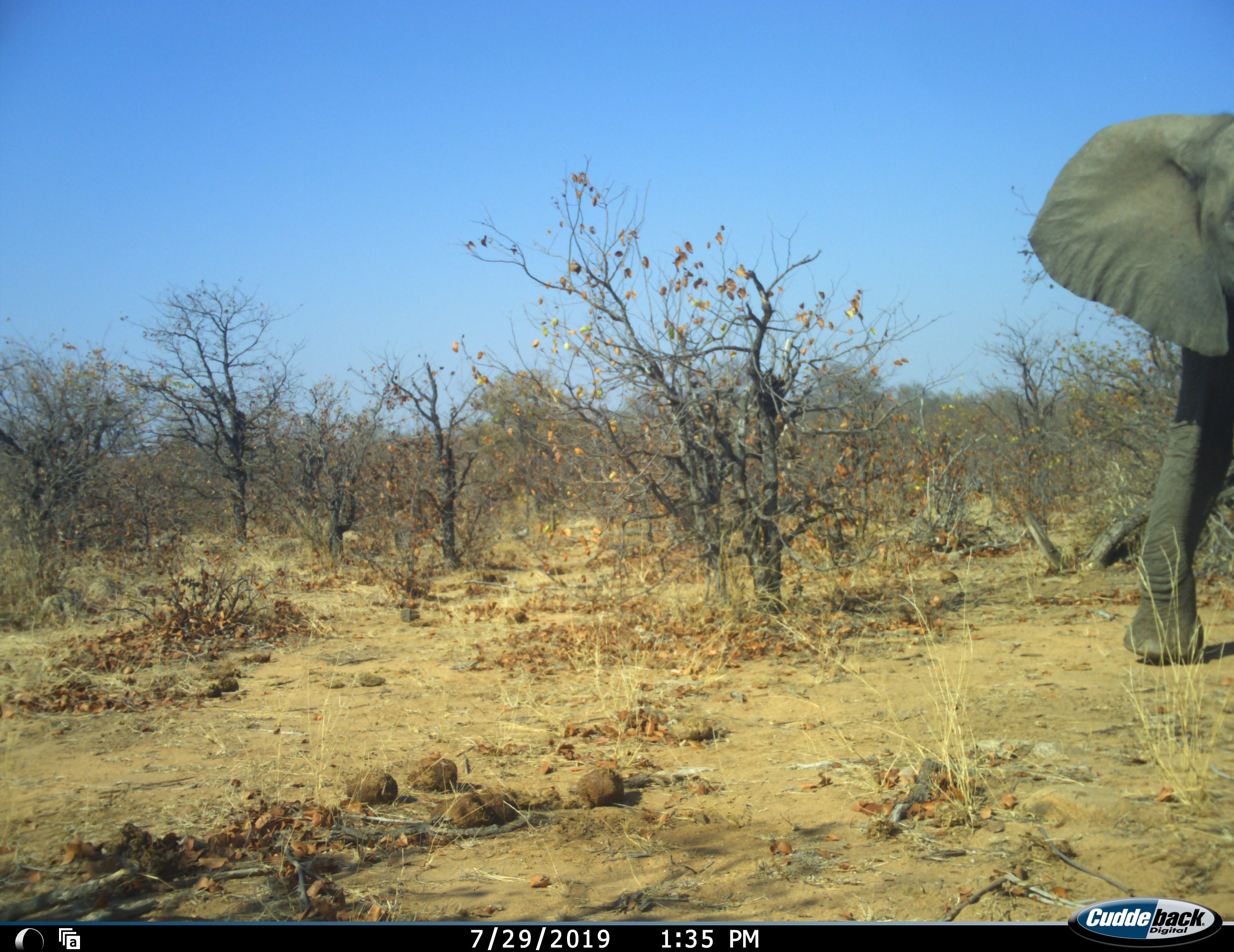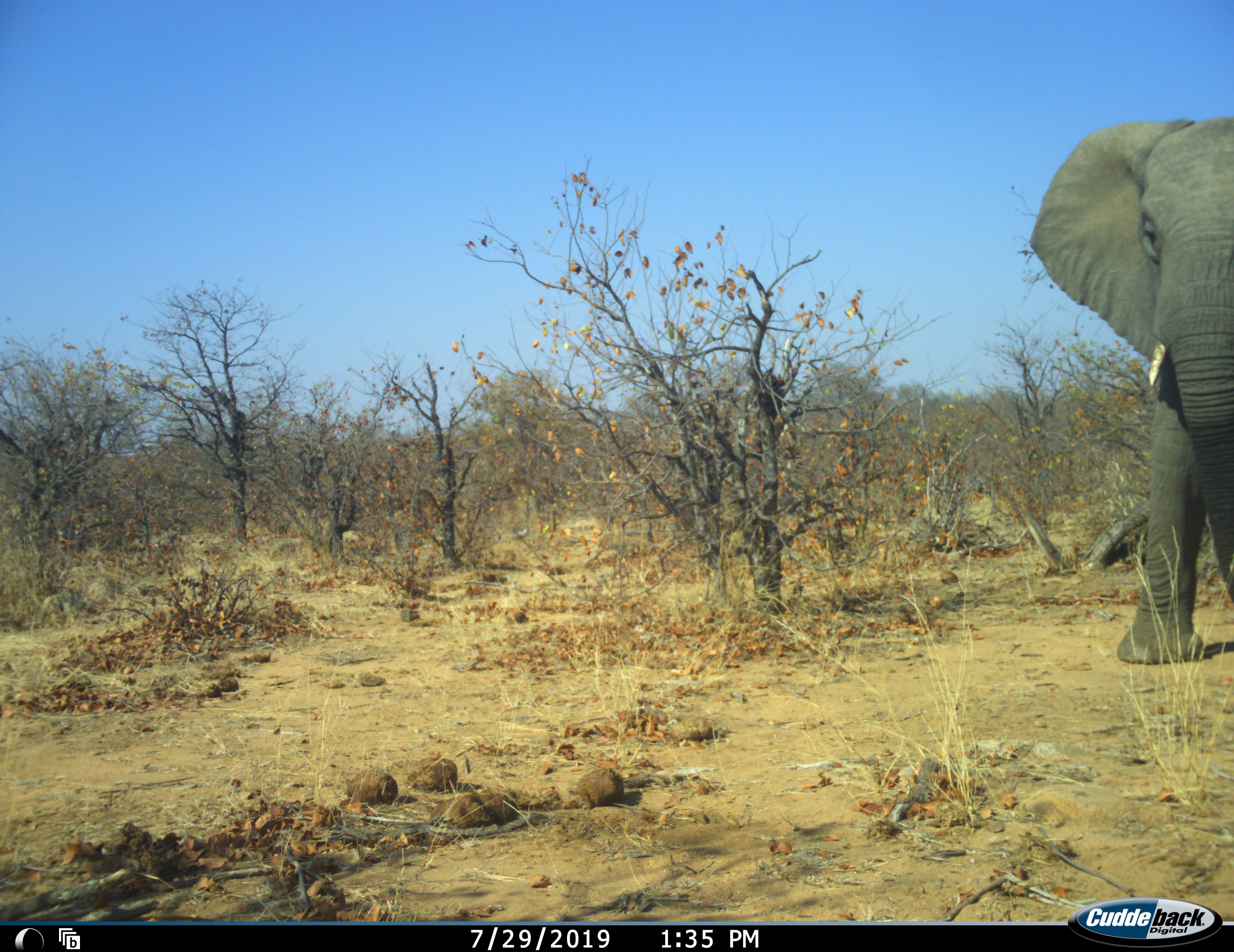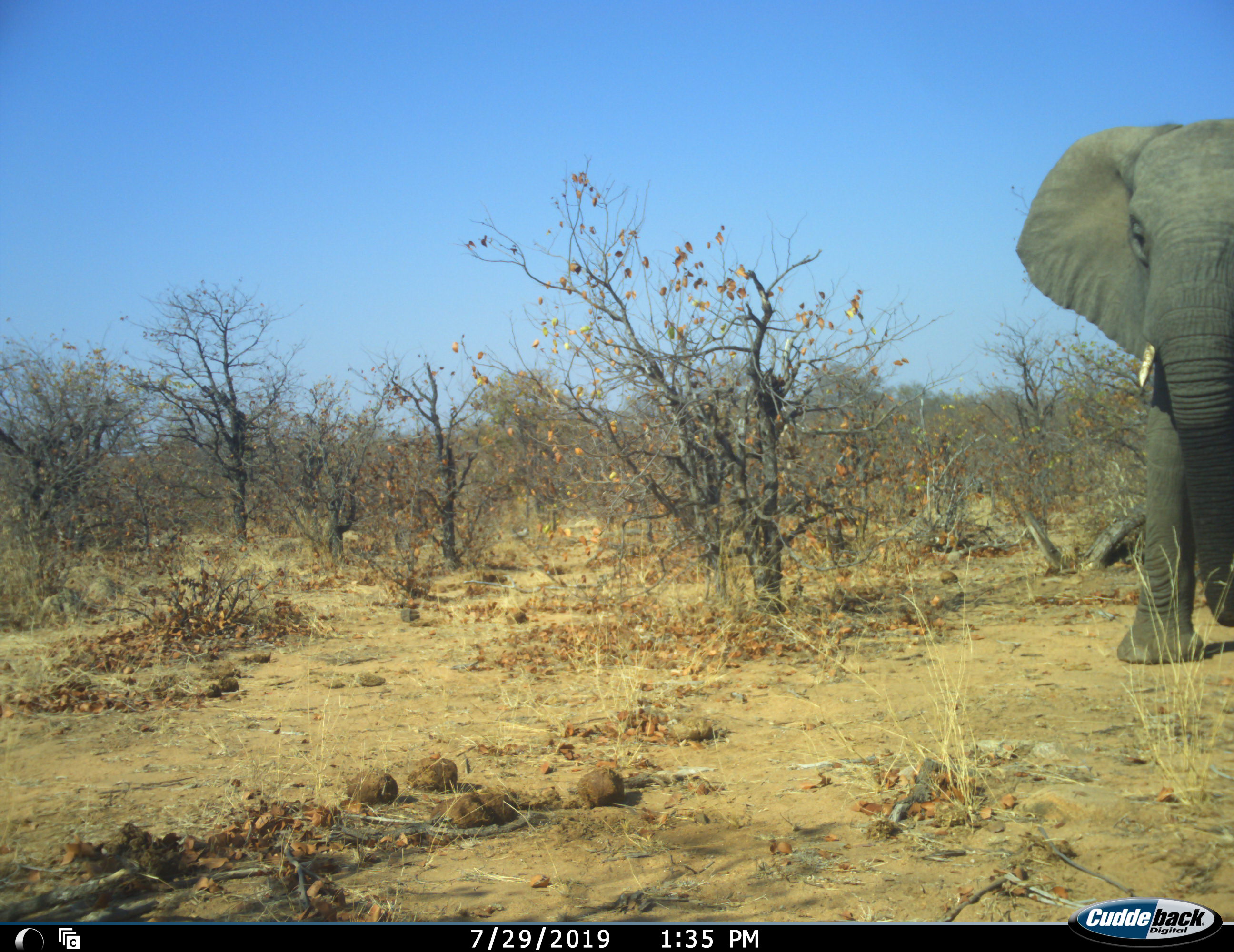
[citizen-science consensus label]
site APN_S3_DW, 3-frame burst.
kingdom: Animalia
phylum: Chordata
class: Mammalia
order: Proboscidea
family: Elephantidae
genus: Loxodonta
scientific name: Loxodonta africana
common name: african bush elephant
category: elephant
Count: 1.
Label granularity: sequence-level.